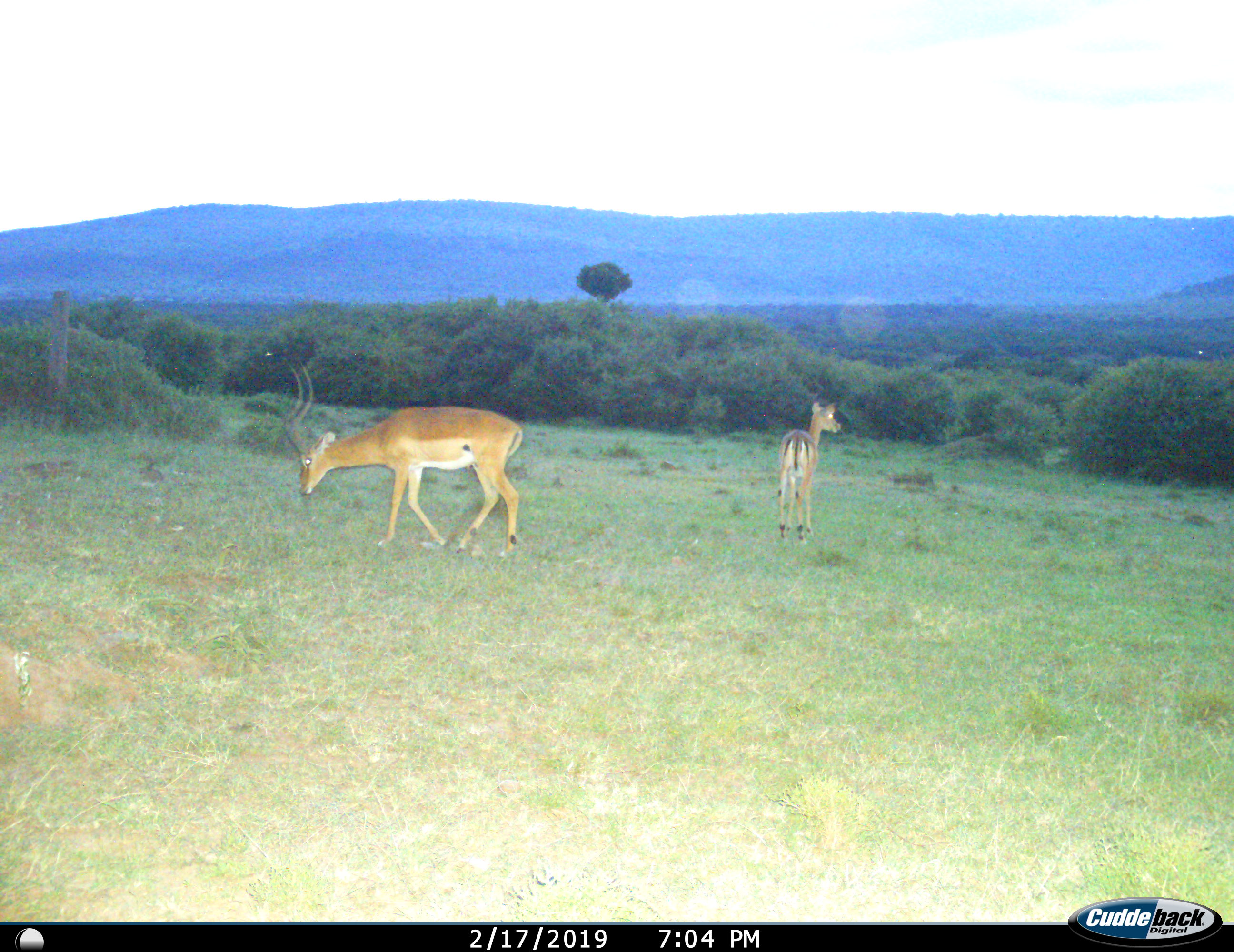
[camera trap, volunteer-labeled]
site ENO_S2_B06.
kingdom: Animalia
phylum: Chordata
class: Mammalia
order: Artiodactyla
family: Bovidae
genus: Aepyceros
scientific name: Aepyceros melampus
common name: impala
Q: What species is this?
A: Impala (Aepyceros melampus).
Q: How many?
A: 2.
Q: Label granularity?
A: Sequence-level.